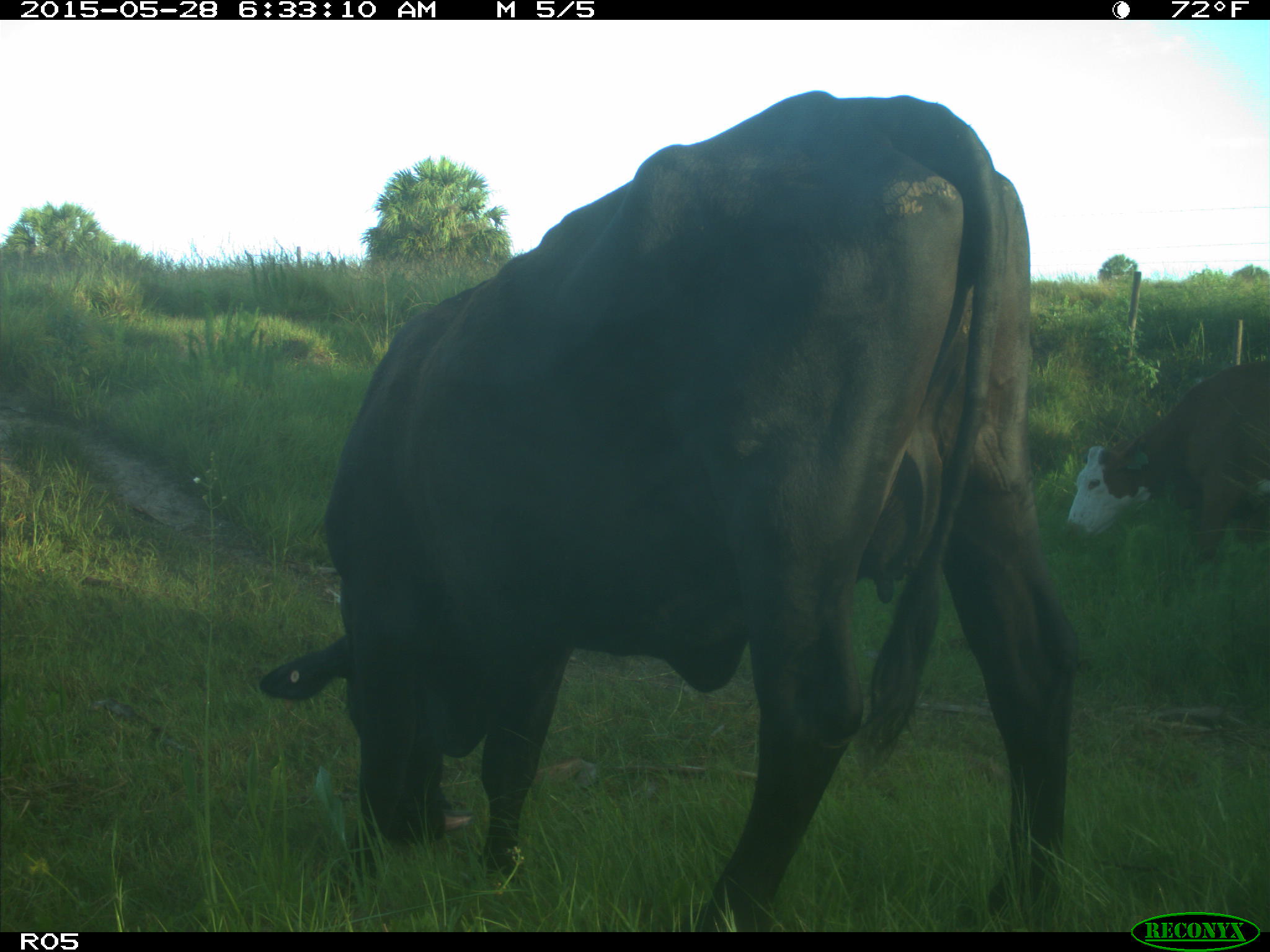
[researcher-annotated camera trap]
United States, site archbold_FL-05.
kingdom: Animalia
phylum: Chordata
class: Mammalia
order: Artiodactyla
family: Bovidae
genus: Bos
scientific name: Bos taurus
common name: domestic cow